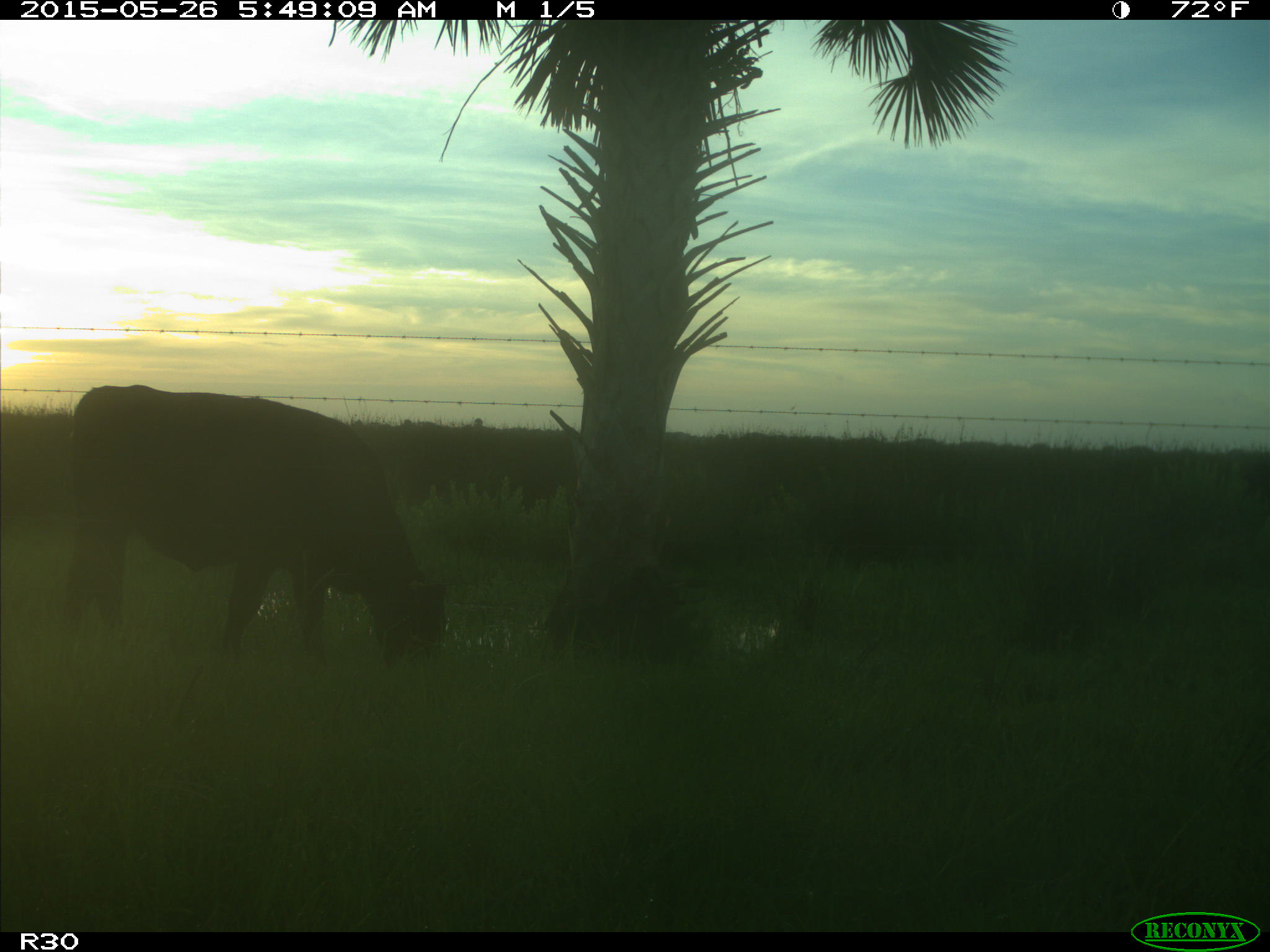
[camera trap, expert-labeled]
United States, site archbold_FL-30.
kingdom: Animalia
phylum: Chordata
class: Mammalia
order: Artiodactyla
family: Bovidae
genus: Bos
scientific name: Bos taurus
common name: domestic cow